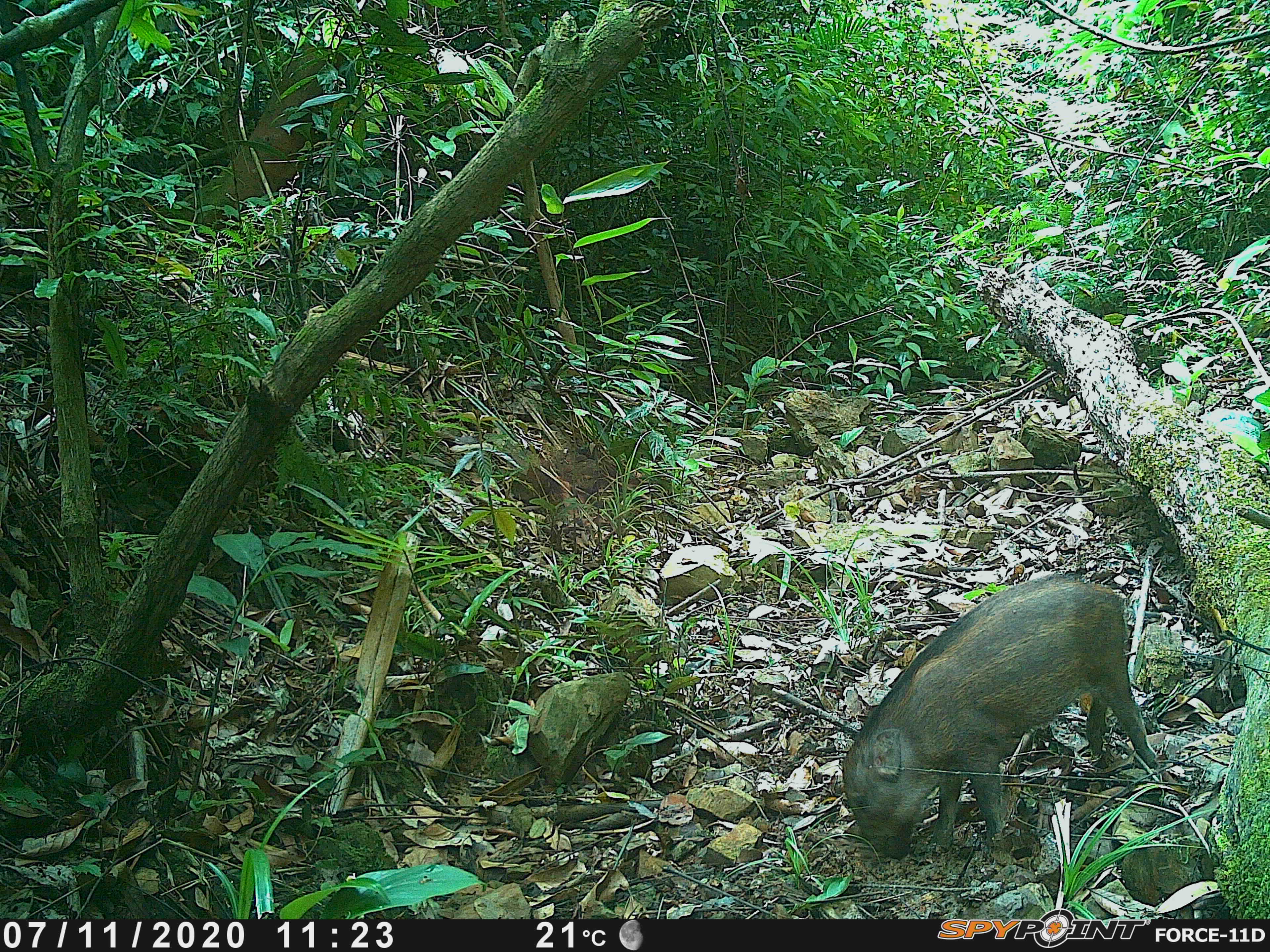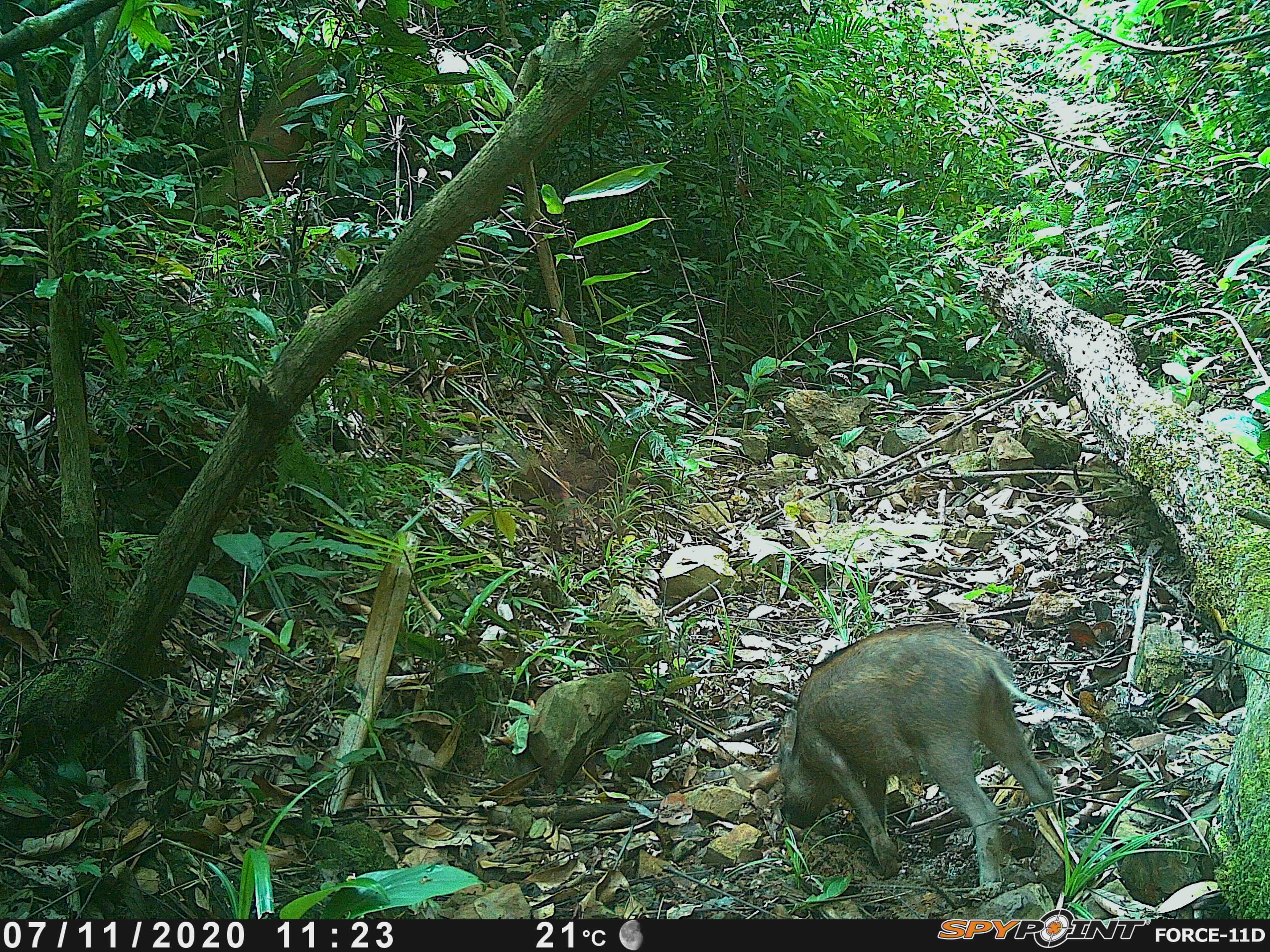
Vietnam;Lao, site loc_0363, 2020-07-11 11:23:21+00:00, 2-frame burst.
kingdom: Animalia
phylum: Chordata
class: Mammalia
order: Artiodactyla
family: Suidae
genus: Sus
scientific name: Sus scrofa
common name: eurasian wild pig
Eurasian wild pig (Sus scrofa). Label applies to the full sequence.